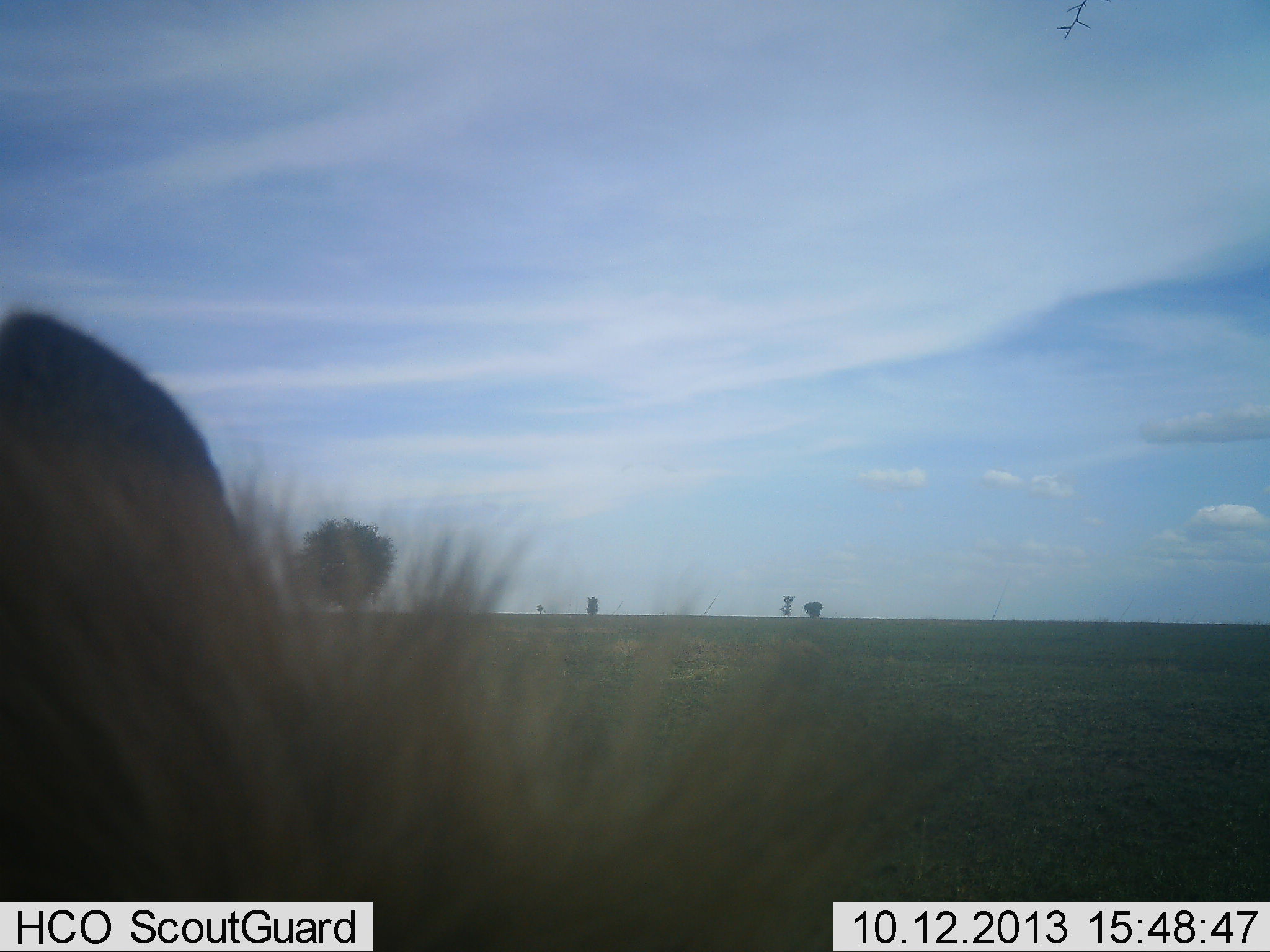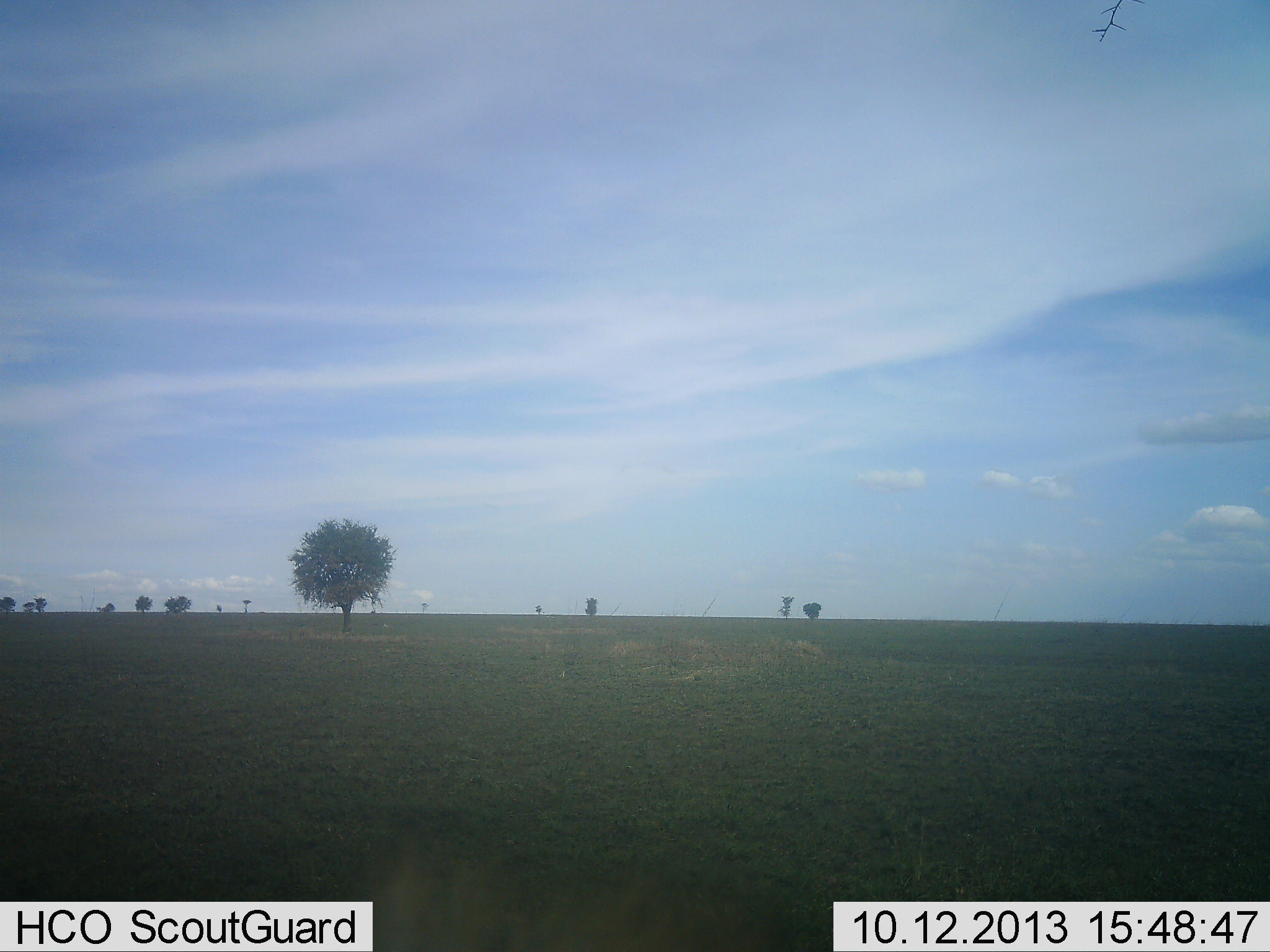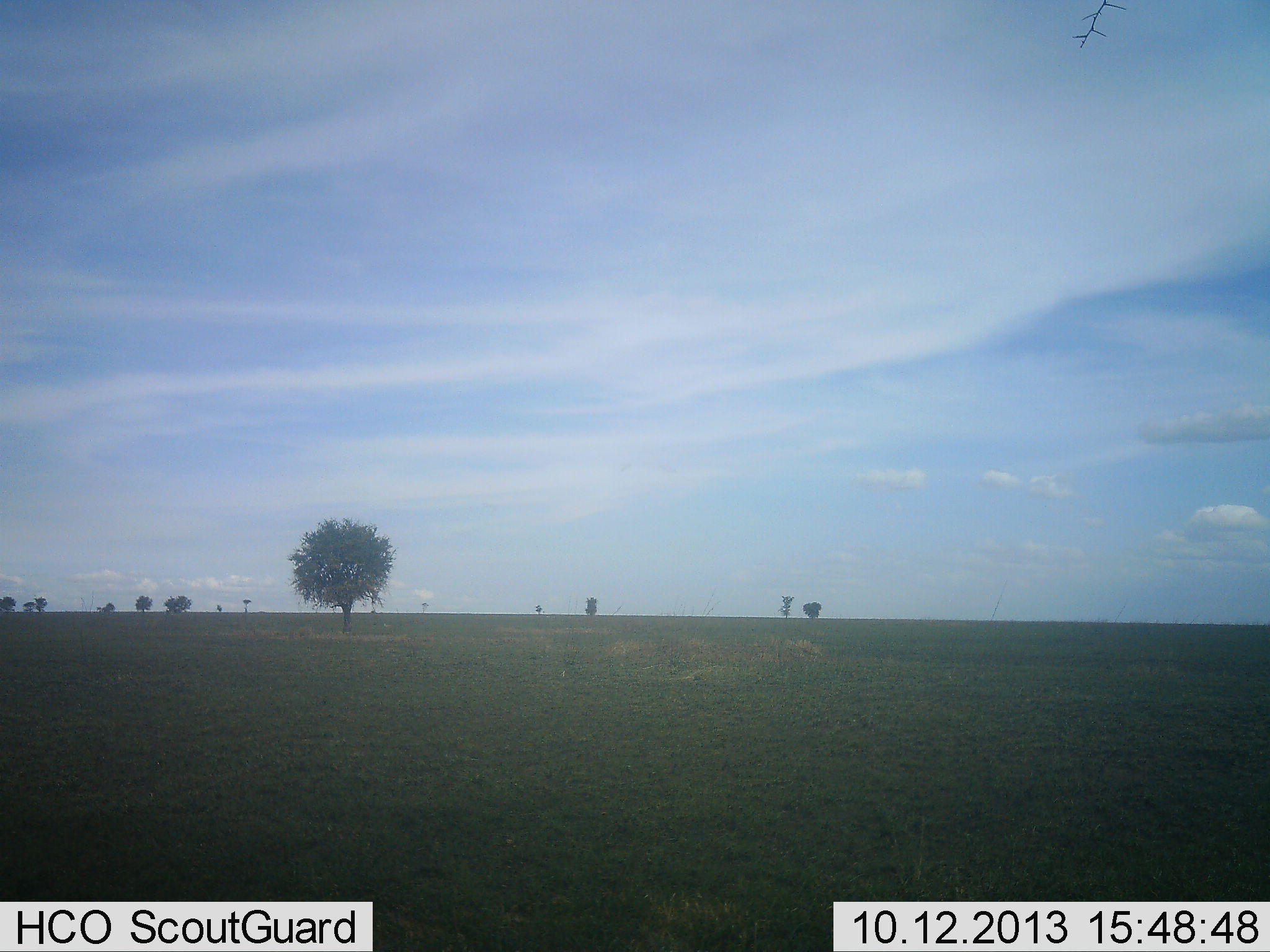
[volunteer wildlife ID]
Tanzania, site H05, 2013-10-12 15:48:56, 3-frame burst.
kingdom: Animalia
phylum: Chordata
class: Mammalia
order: Artiodactyla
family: Bovidae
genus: Connochaetes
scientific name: Connochaetes taurinus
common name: blue wildebeest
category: wildebeest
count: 1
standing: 0%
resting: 0%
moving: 67%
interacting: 0%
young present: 0%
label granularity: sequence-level